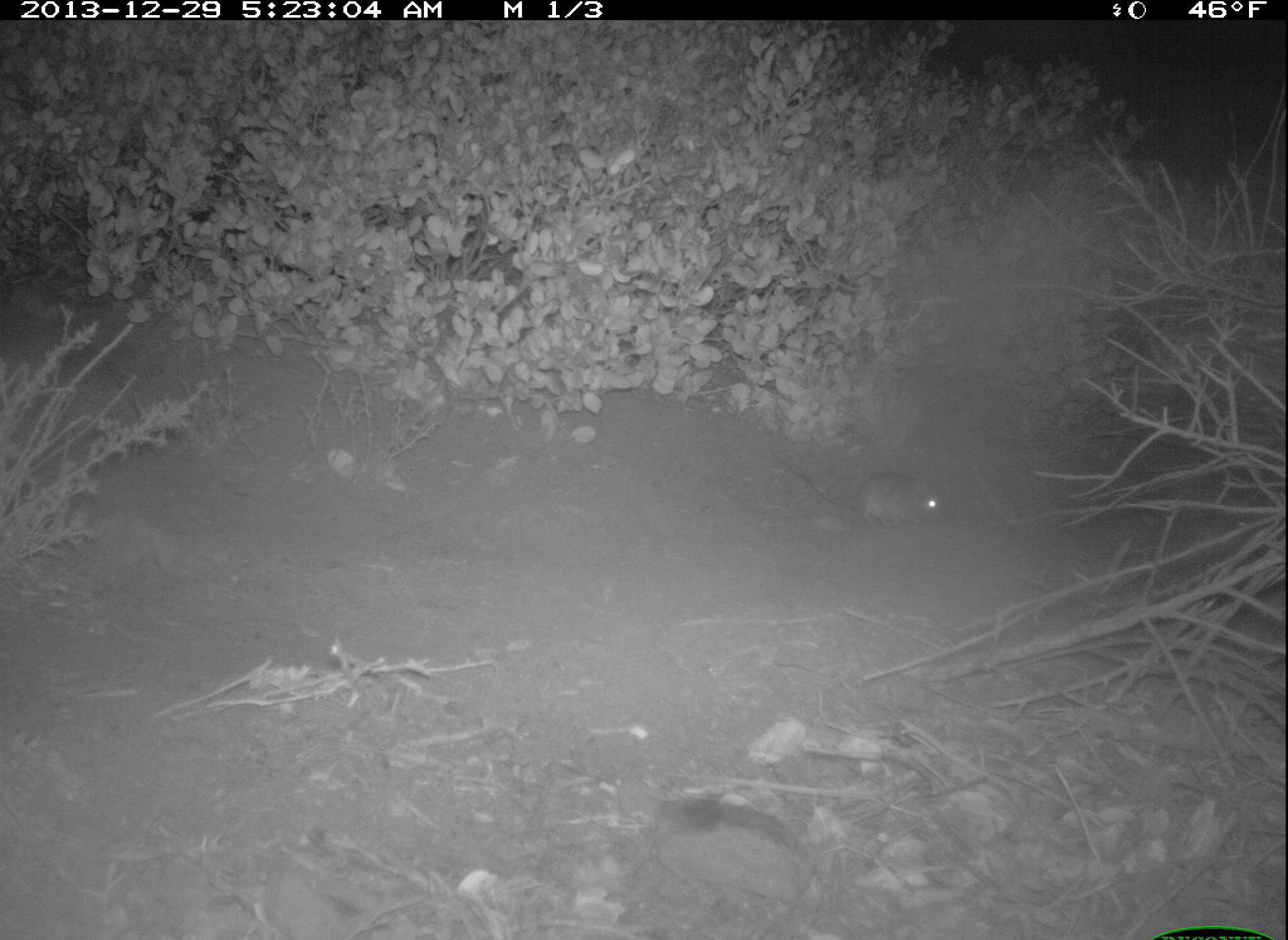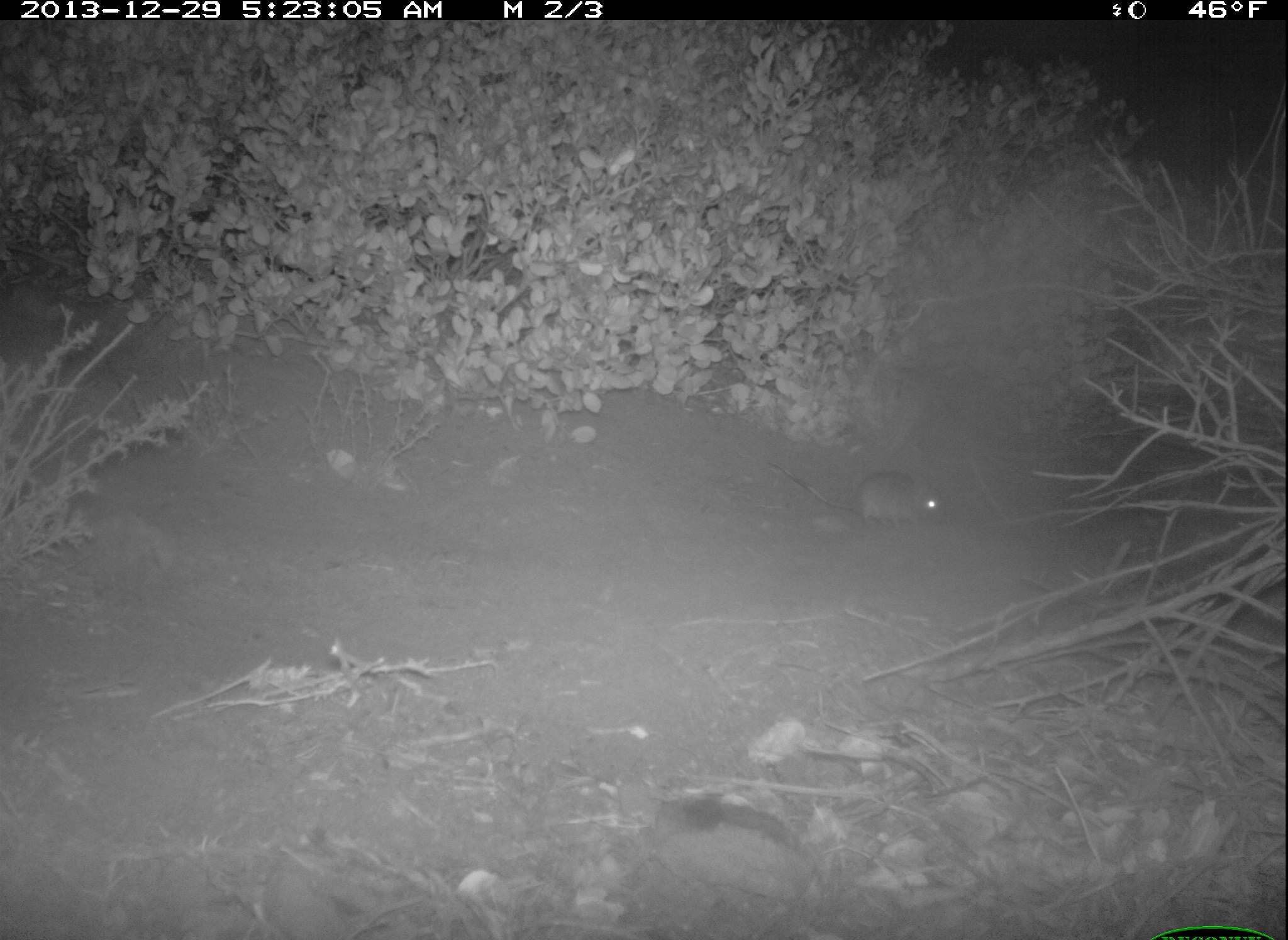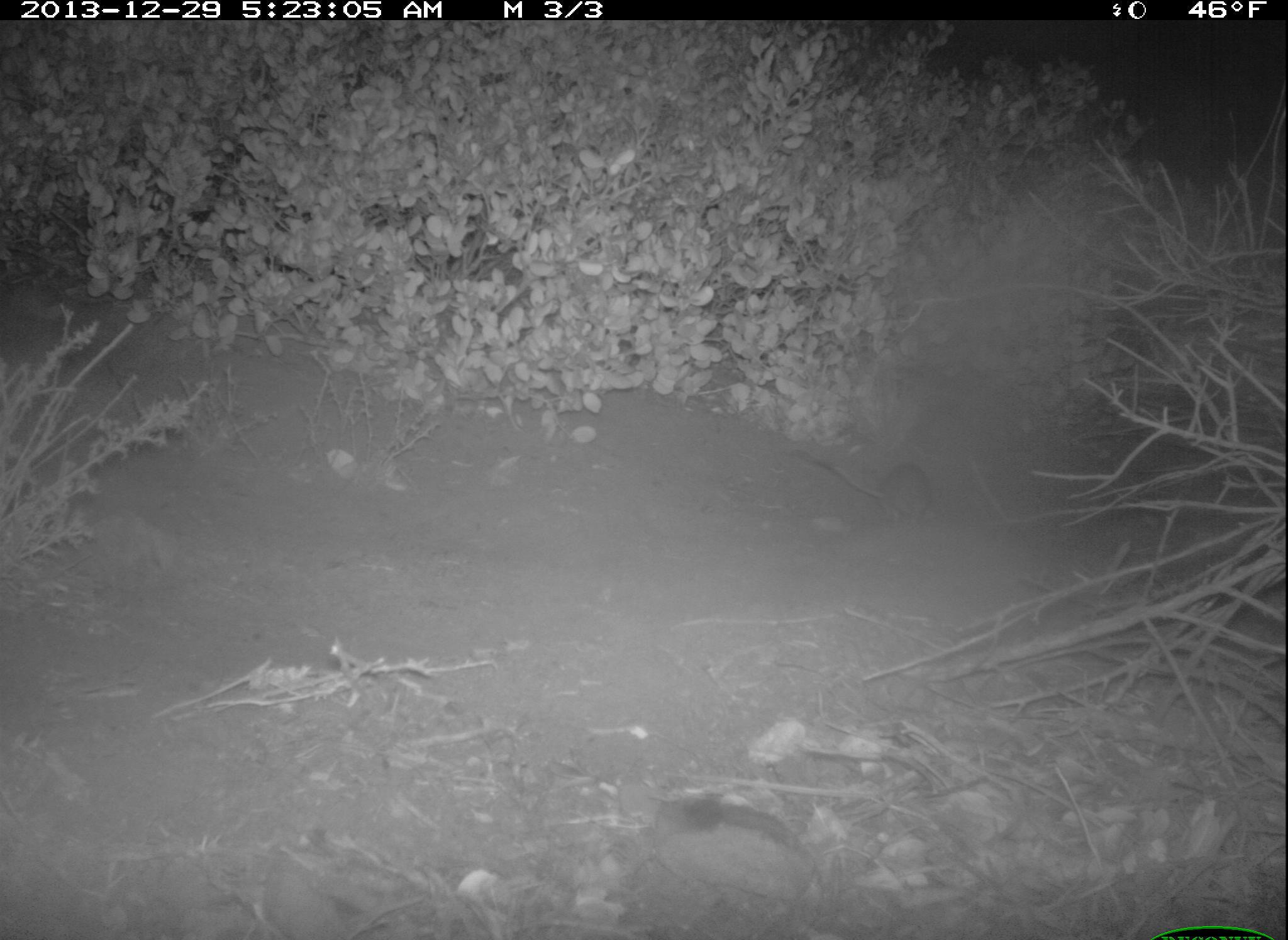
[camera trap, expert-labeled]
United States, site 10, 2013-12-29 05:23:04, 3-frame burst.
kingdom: Animalia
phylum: Chordata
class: Mammalia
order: Rodentia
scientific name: Rodentia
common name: rodent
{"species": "rodent (Rodentia)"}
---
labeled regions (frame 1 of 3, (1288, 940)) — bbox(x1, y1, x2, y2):
rodent: bbox(774, 454, 946, 530)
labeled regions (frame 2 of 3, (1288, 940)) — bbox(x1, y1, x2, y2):
rodent: bbox(767, 460, 944, 531)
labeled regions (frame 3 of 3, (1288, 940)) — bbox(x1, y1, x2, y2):
rodent: bbox(798, 449, 931, 526)